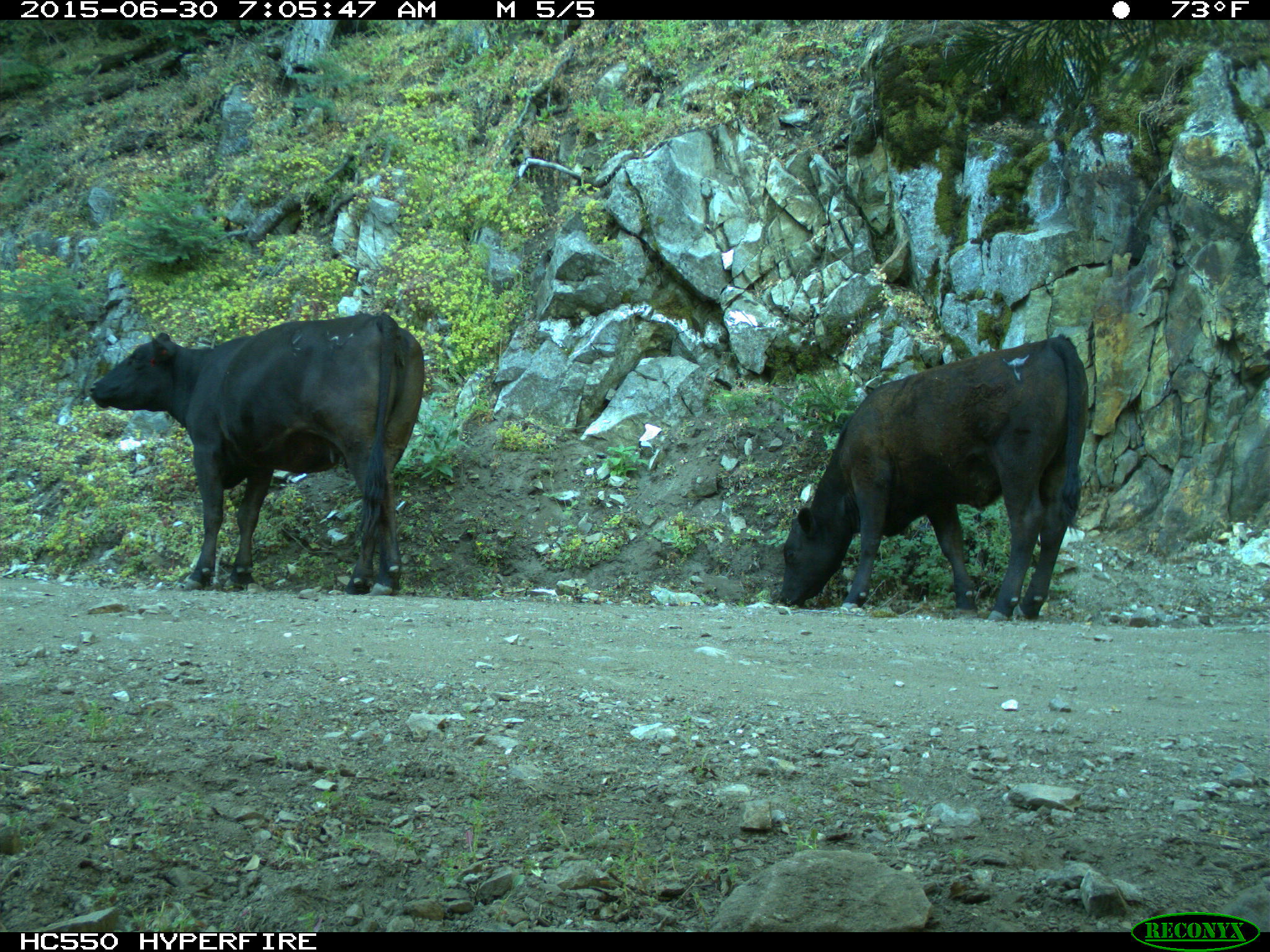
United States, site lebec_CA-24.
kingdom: Animalia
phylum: Chordata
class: Mammalia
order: Artiodactyla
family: Bovidae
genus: Bos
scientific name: Bos taurus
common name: domestic cow